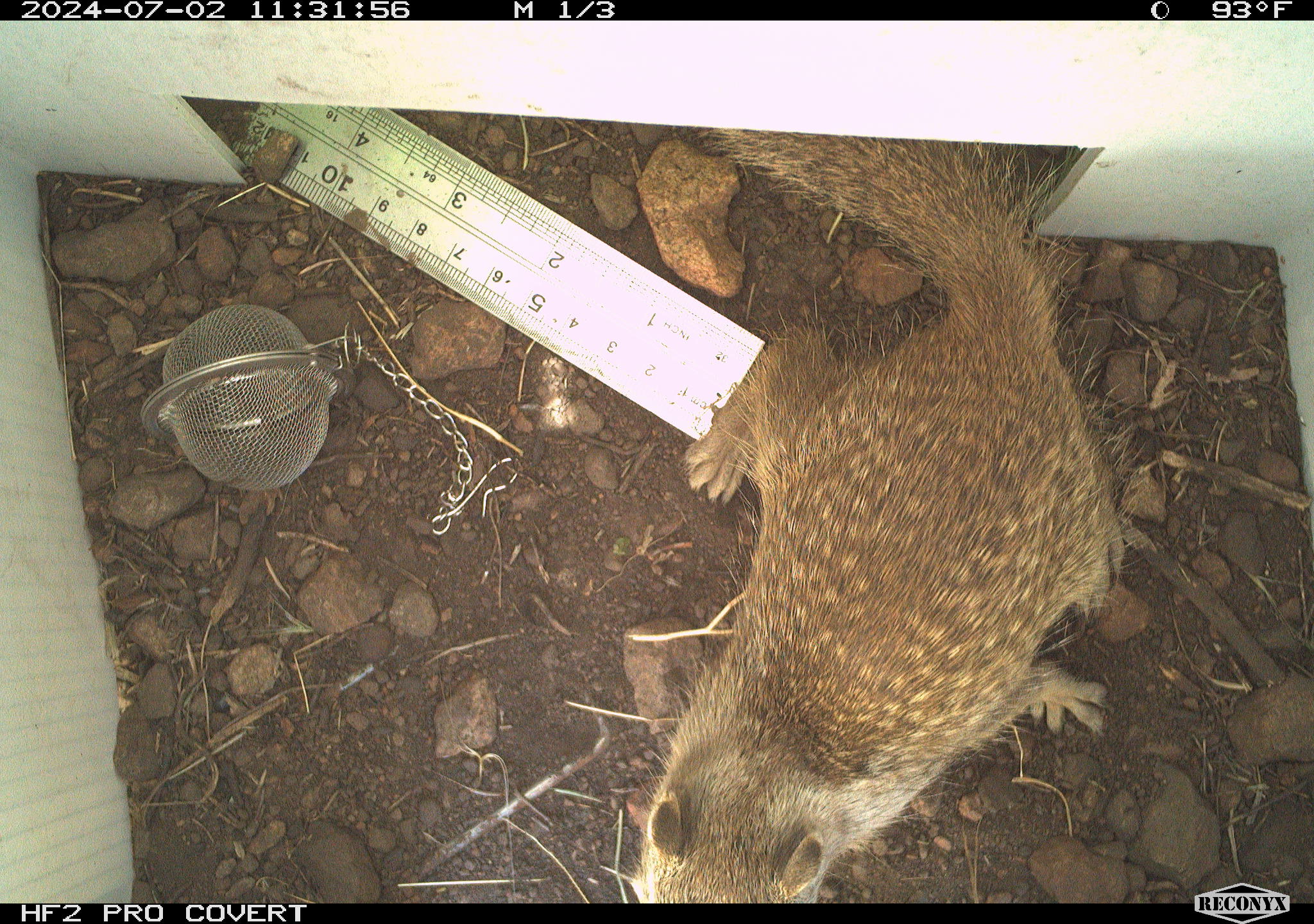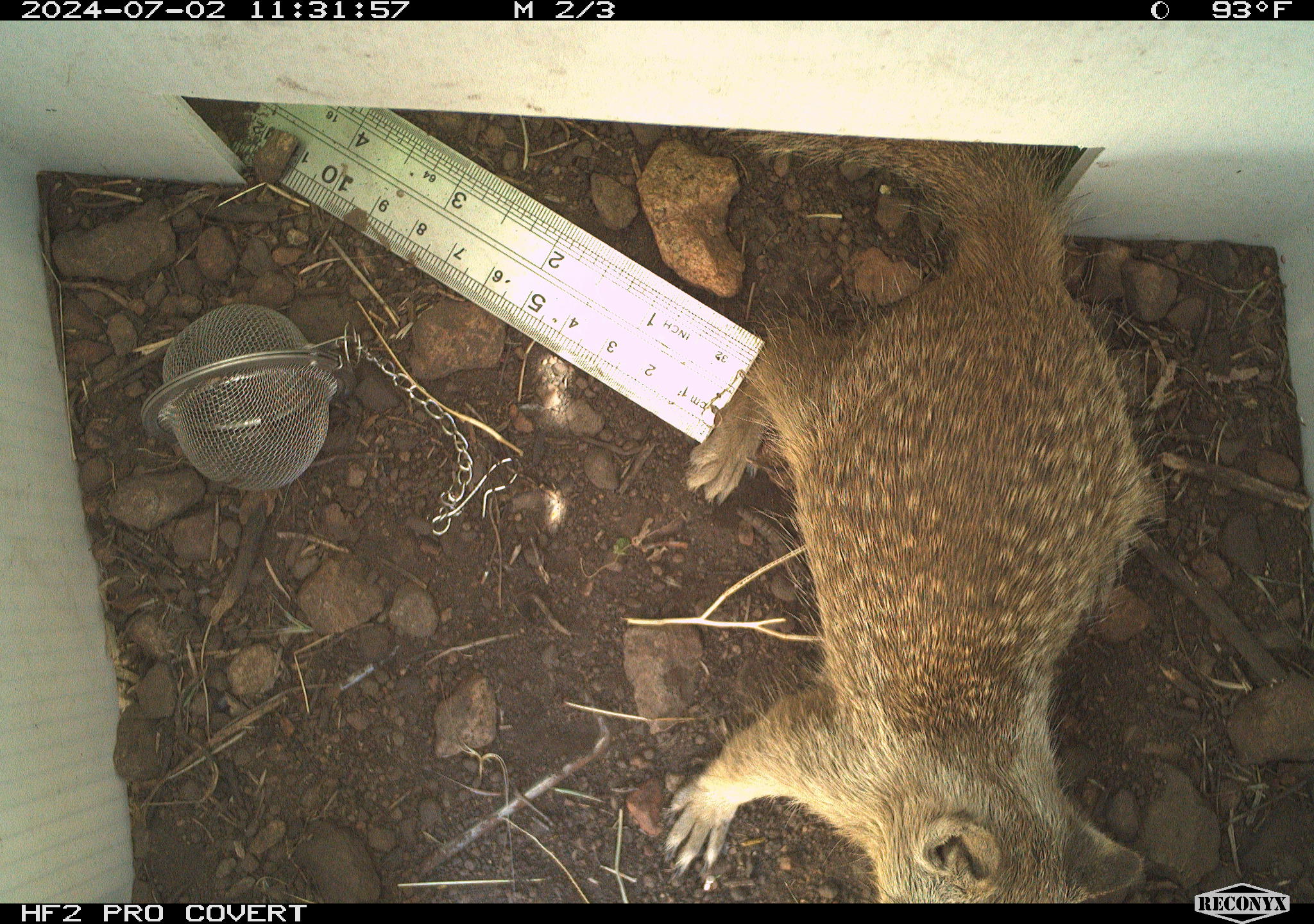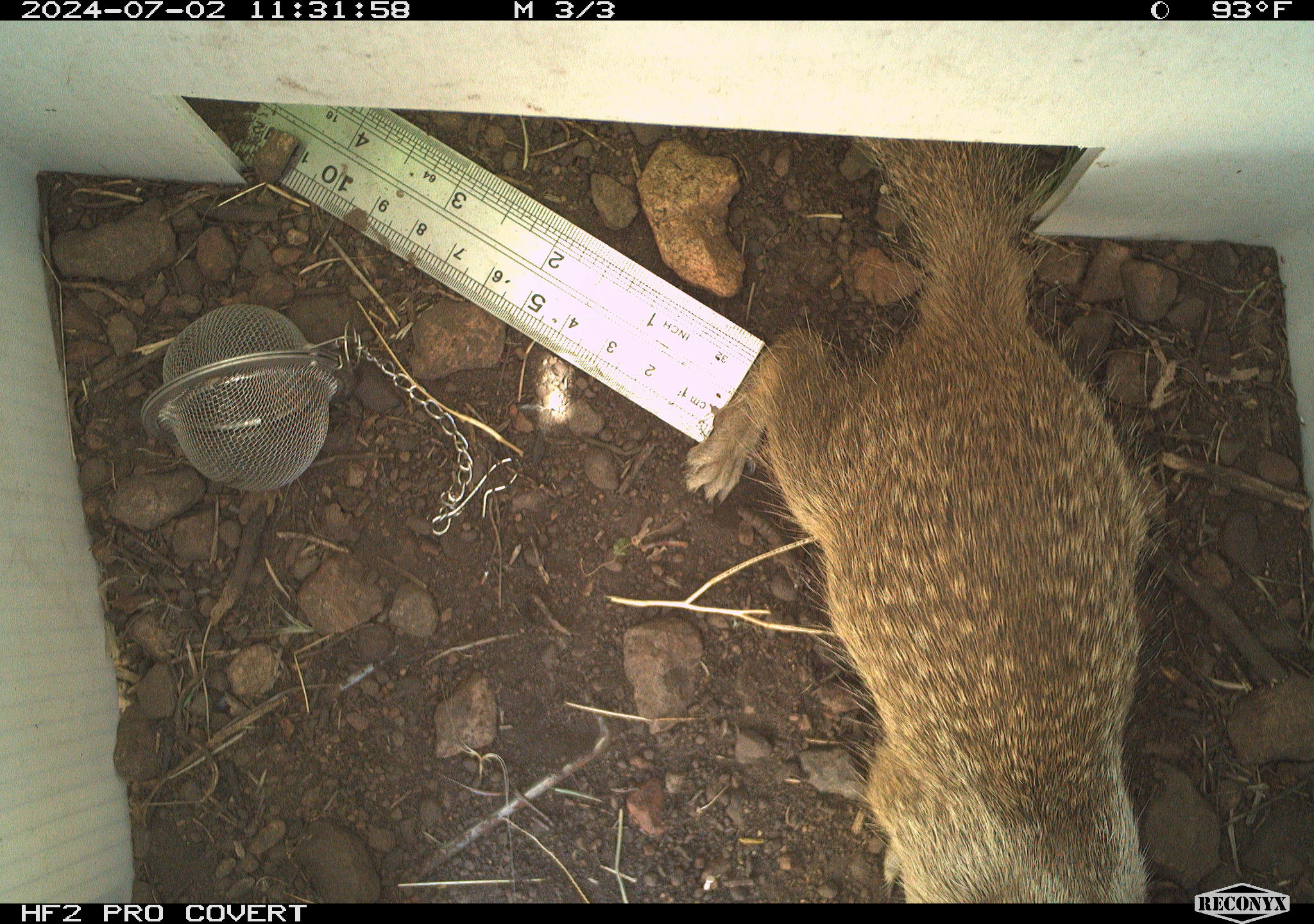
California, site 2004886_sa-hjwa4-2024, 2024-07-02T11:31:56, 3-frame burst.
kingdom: Animalia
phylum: Chordata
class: Mammalia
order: Rodentia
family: Sciuridae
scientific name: Sciuridae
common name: squirrels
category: sciuridae family